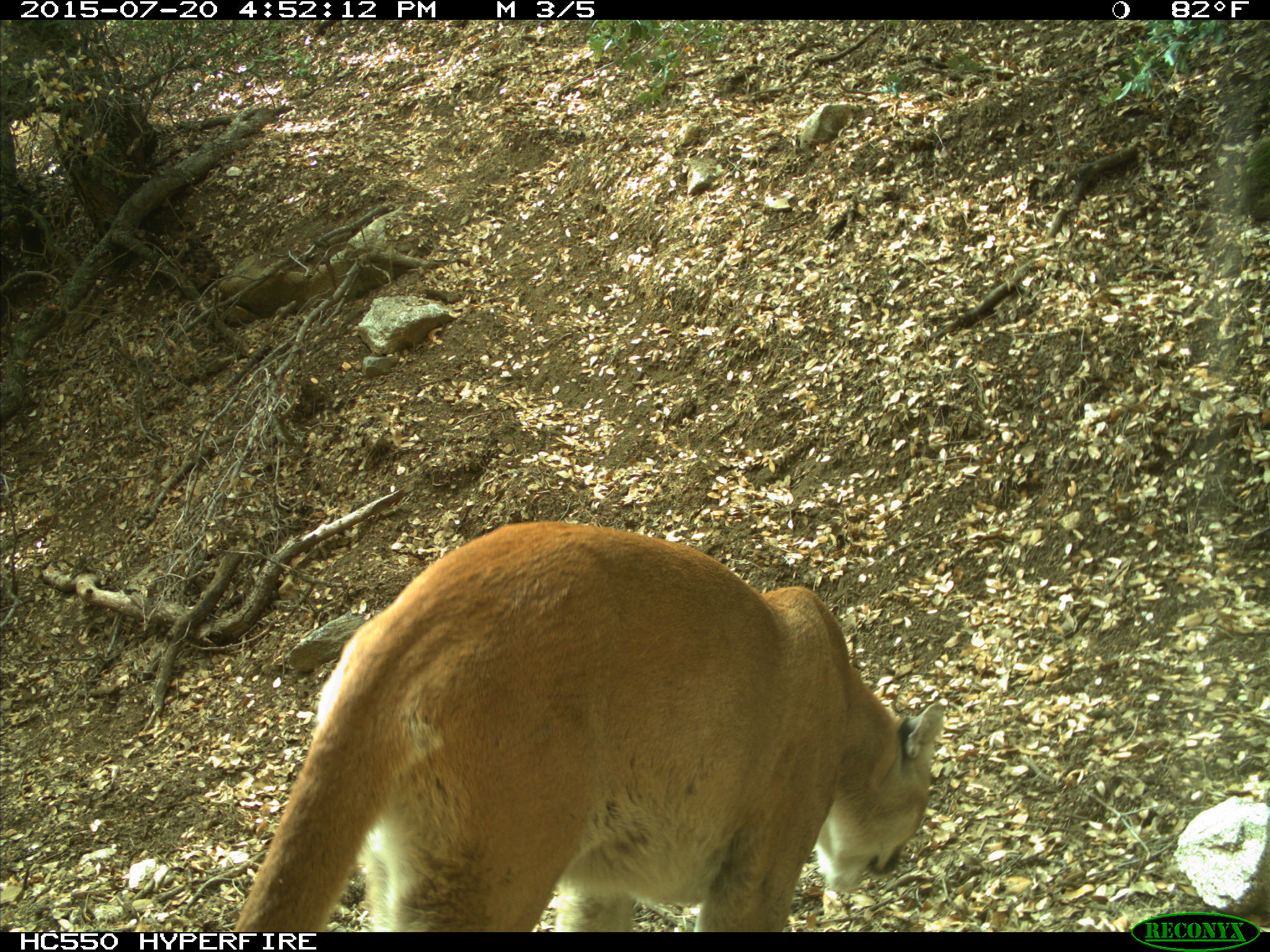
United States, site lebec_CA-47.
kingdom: Animalia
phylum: Chordata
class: Mammalia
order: Carnivora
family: Felidae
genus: Puma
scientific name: Puma concolor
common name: mountain lion